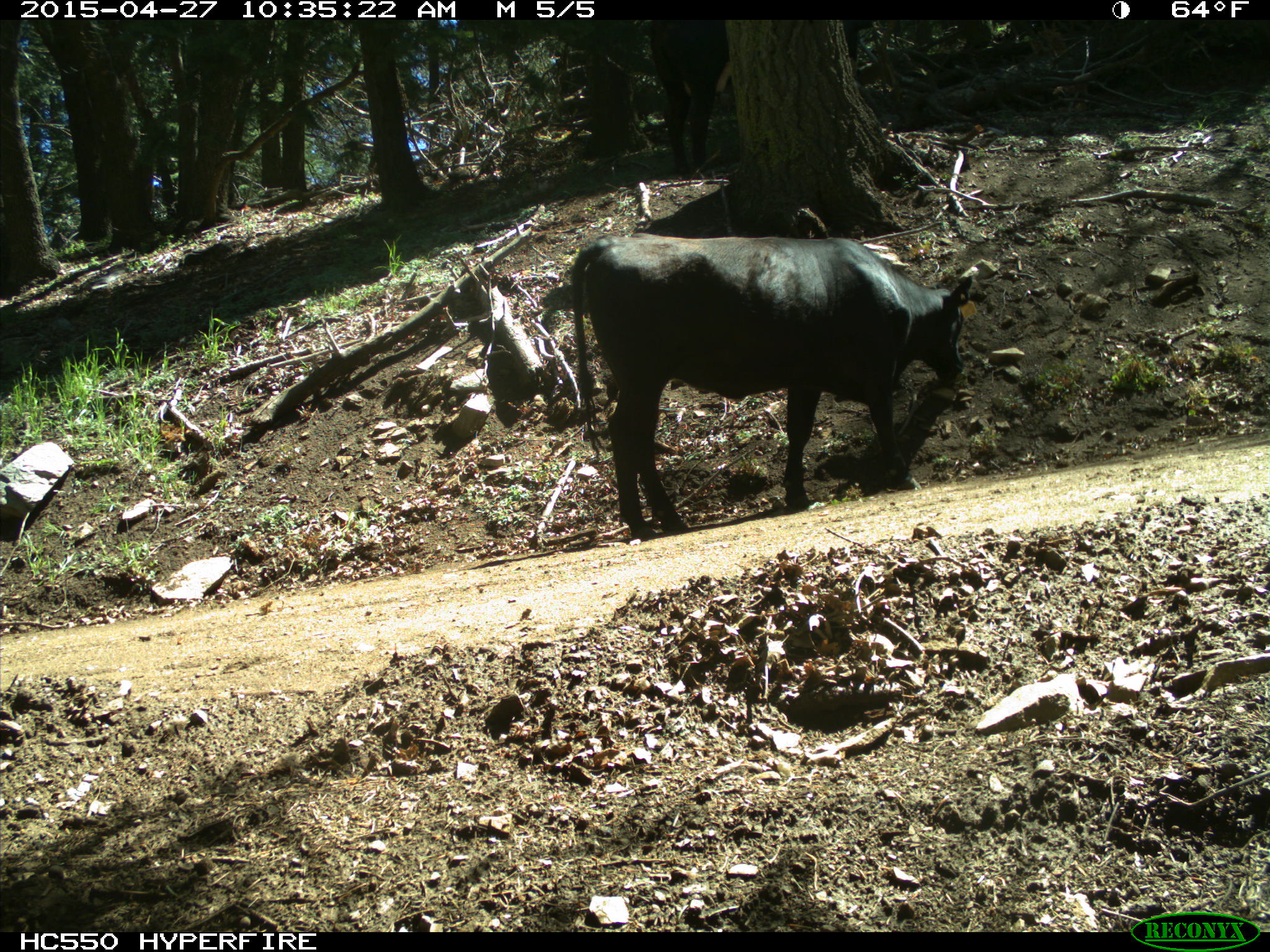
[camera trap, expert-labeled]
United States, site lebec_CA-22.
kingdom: Animalia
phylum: Chordata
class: Mammalia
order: Artiodactyla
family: Bovidae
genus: Bos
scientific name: Bos taurus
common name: domestic cow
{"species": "Bos taurus (domestic cow)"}